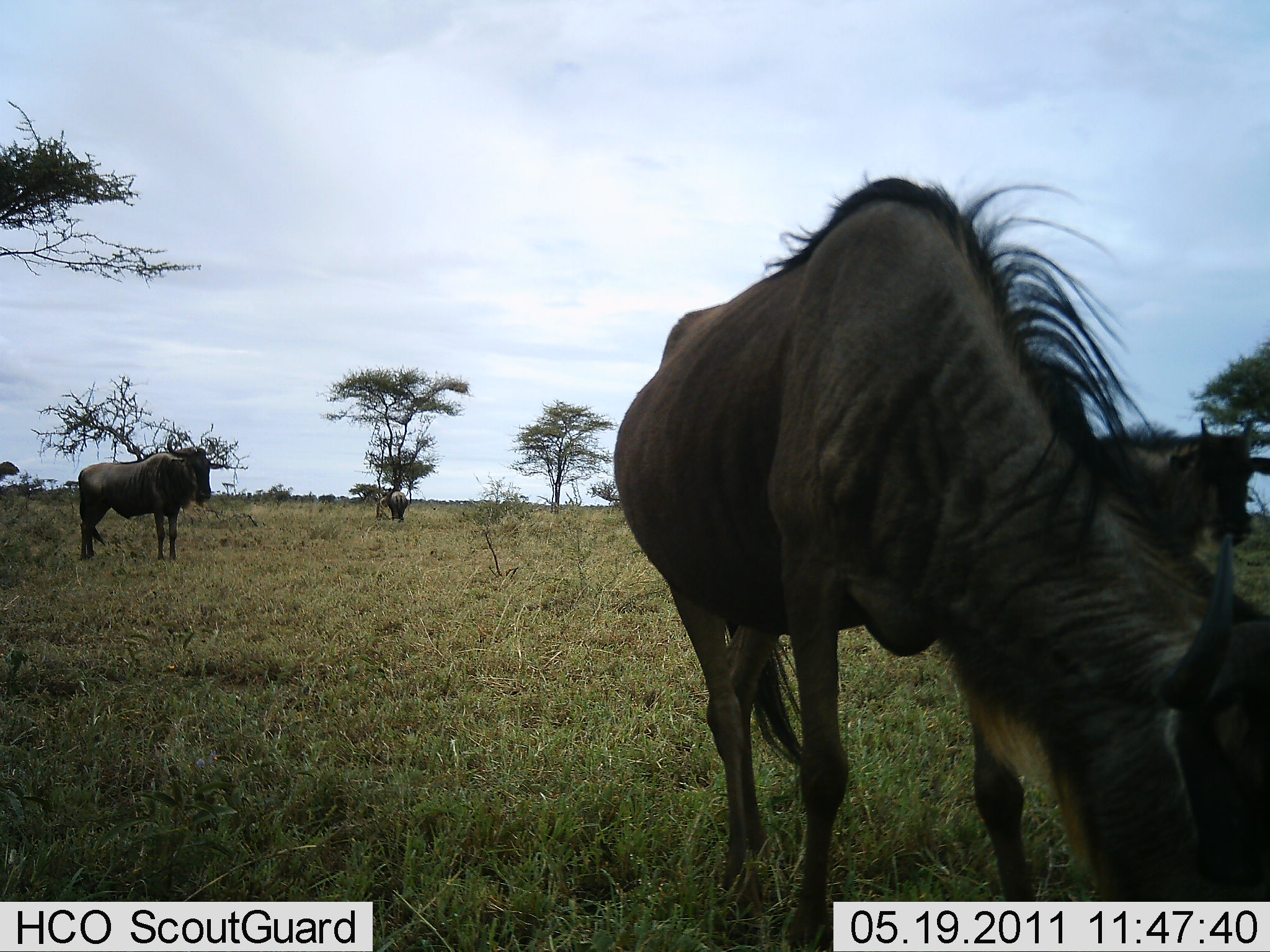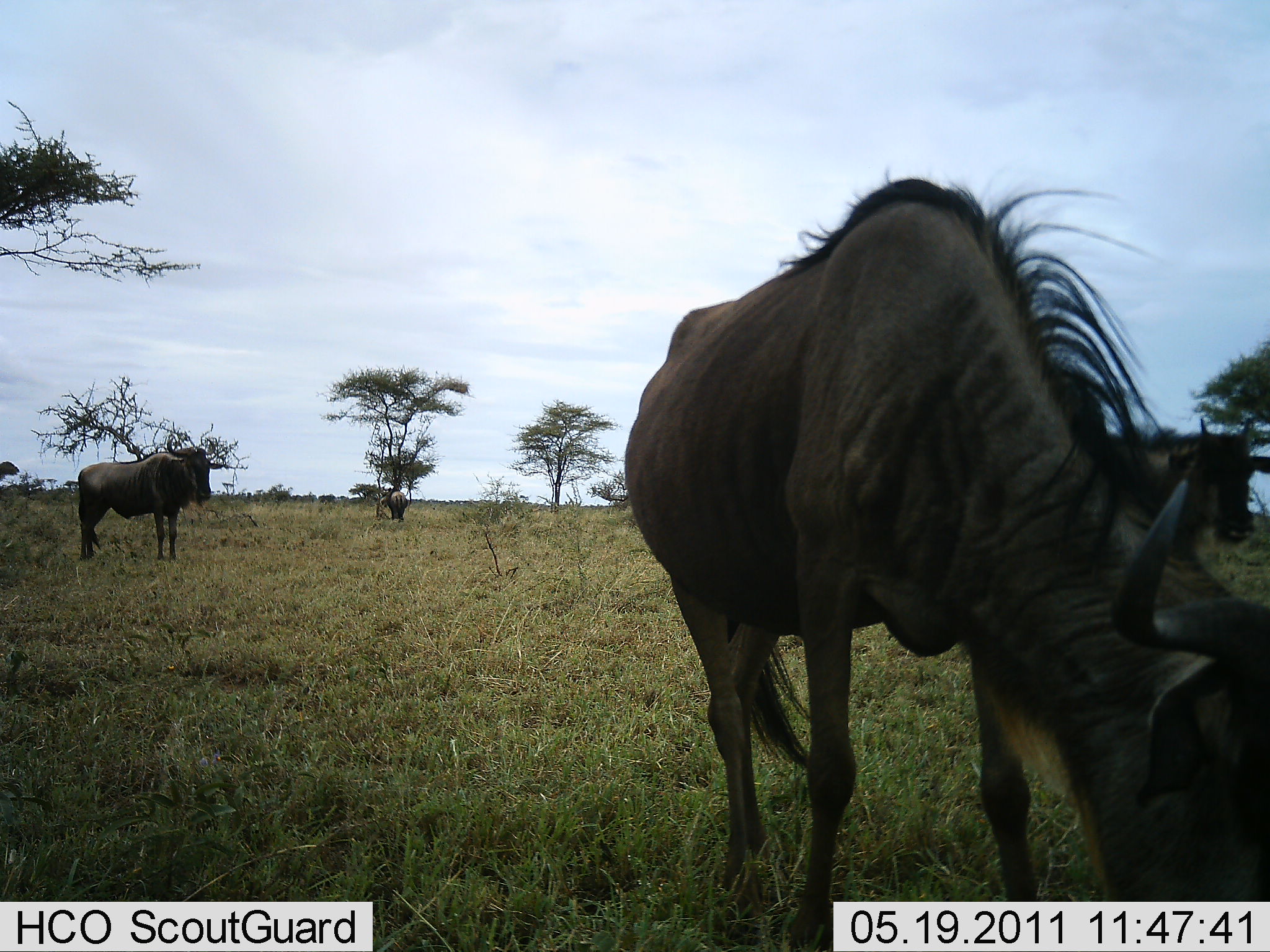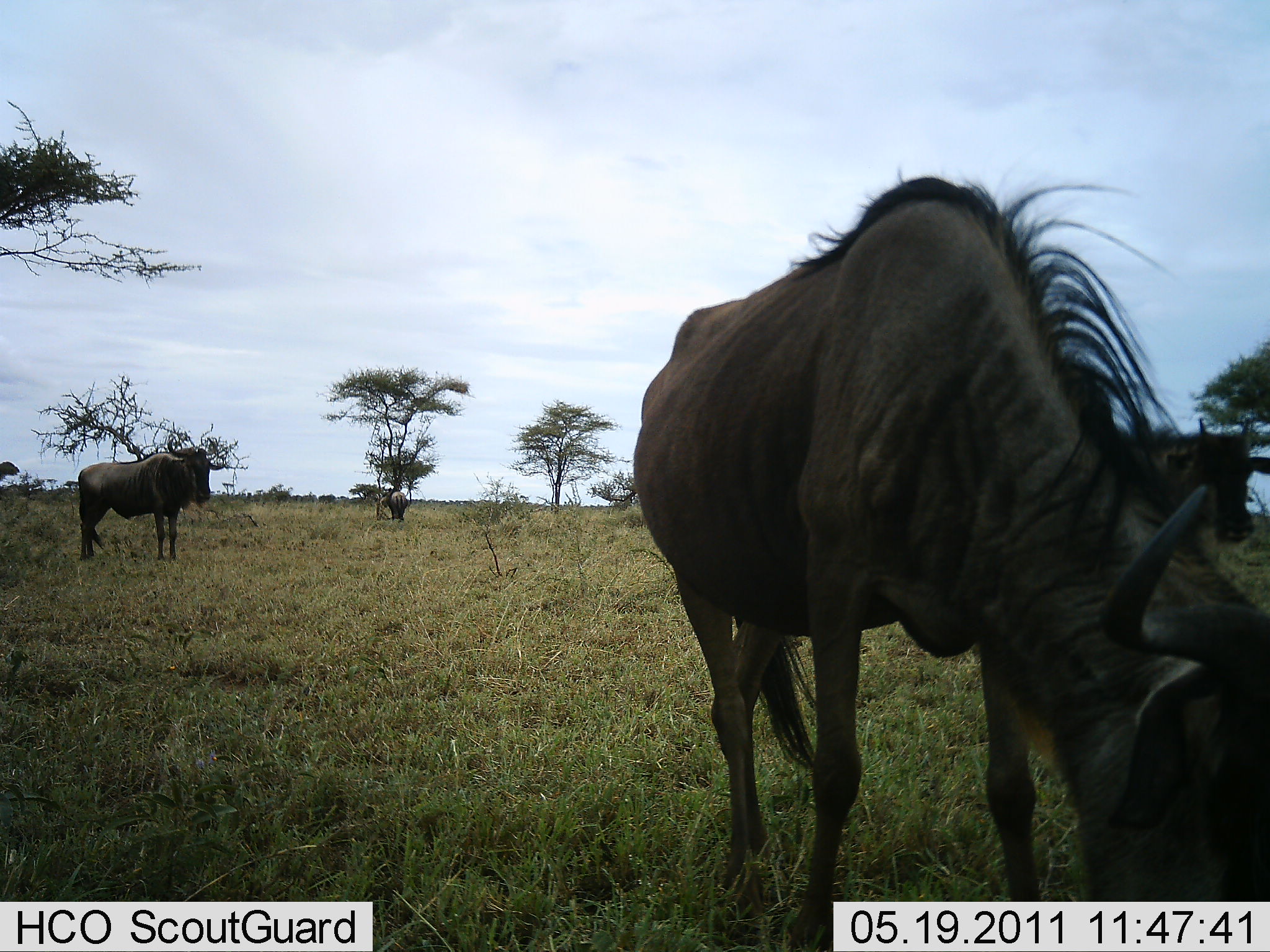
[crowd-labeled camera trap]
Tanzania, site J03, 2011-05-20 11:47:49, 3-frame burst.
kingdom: Animalia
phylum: Chordata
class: Mammalia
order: Artiodactyla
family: Bovidae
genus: Connochaetes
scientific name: Connochaetes taurinus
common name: blue wildebeest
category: wildebeest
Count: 3.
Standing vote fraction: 83%.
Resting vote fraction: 0%.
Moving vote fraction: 8%.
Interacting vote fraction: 0%.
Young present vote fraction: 0%.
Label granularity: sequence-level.